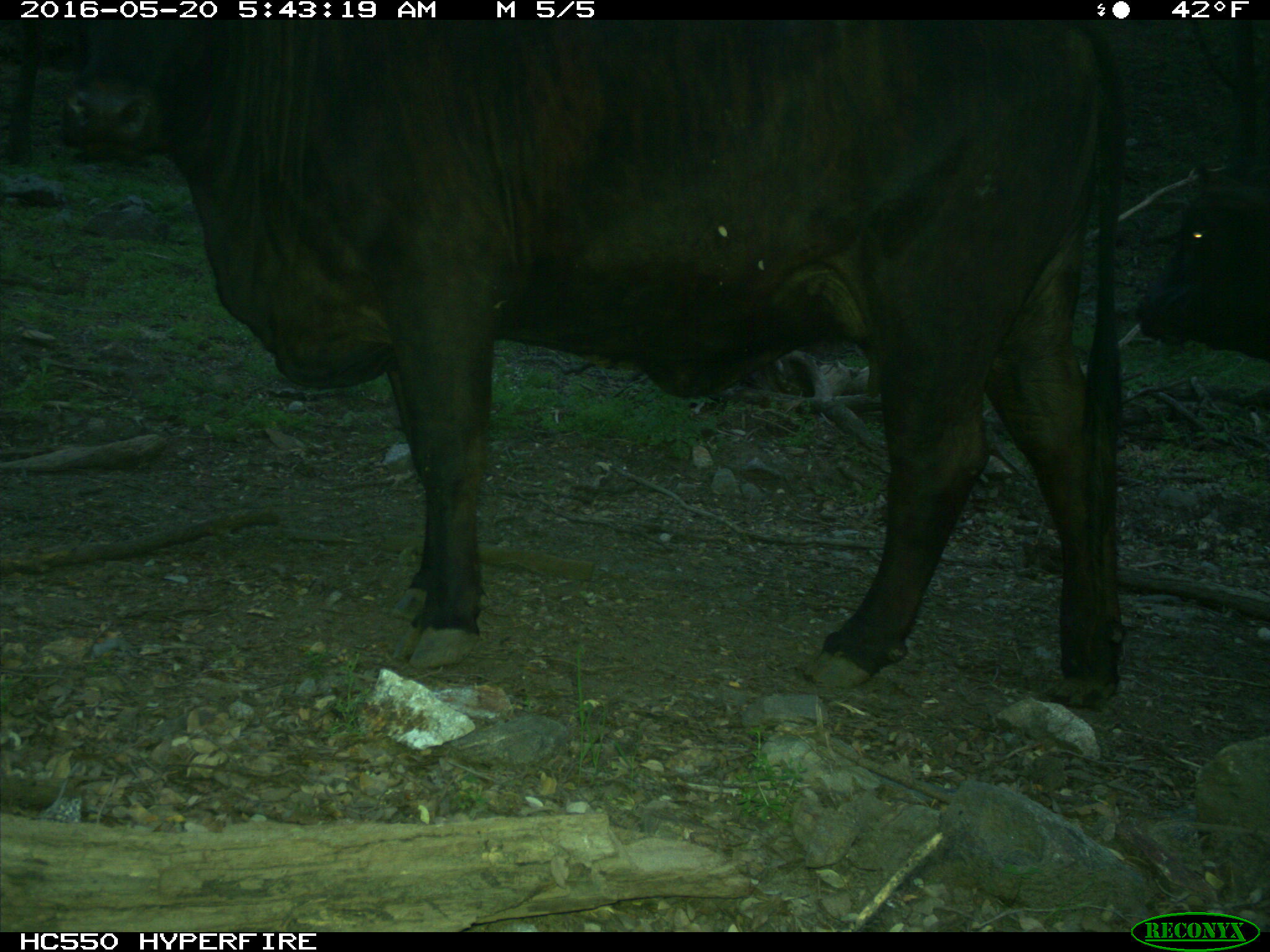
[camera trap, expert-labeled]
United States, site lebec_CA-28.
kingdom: Animalia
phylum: Chordata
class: Mammalia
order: Artiodactyla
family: Bovidae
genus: Bos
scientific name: Bos taurus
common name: domestic cow